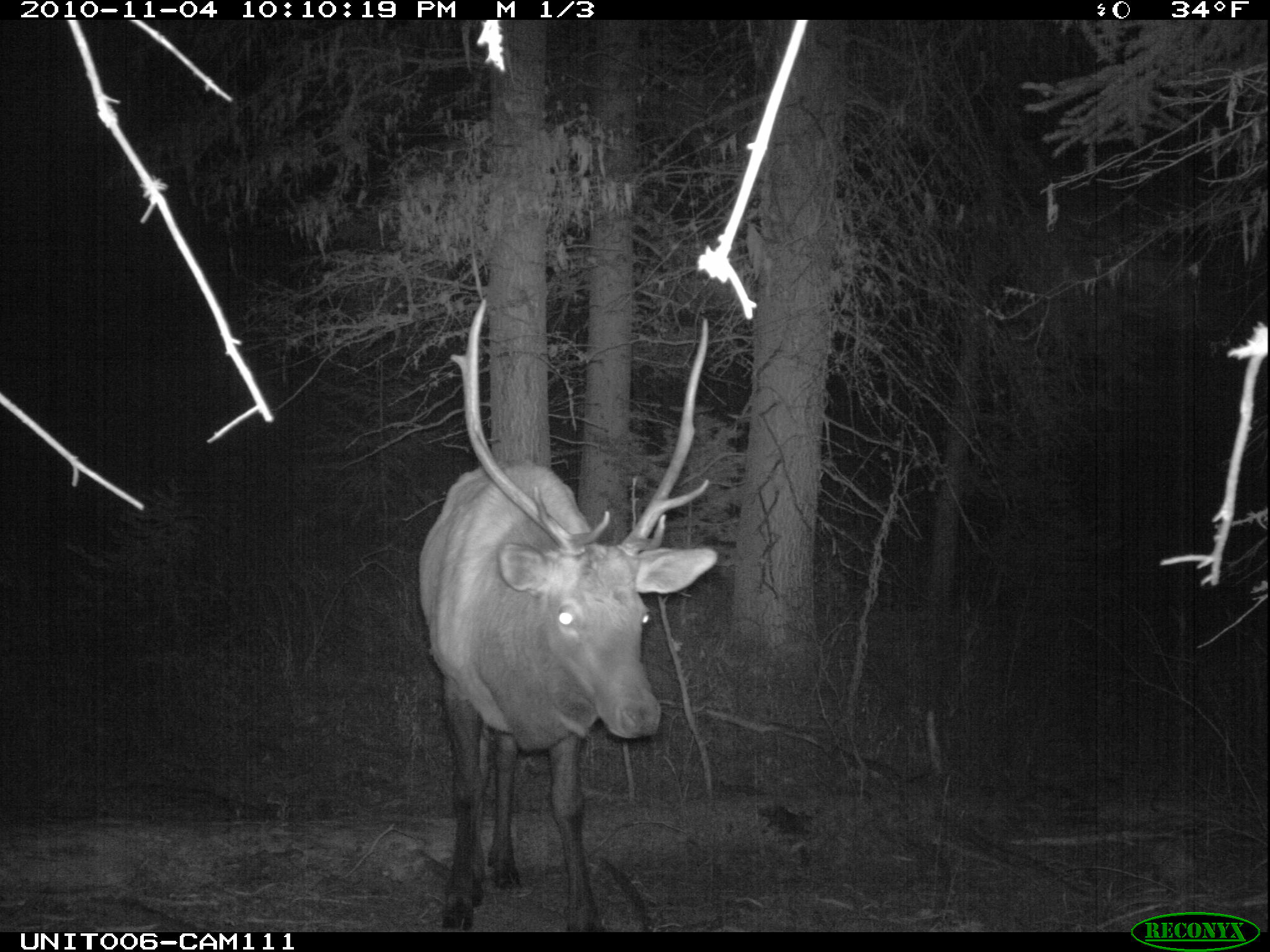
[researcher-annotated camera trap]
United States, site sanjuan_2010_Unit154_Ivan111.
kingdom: Animalia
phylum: Chordata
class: Mammalia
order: Artiodactyla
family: Cervidae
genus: Cervus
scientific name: Cervus elaphus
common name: red deer